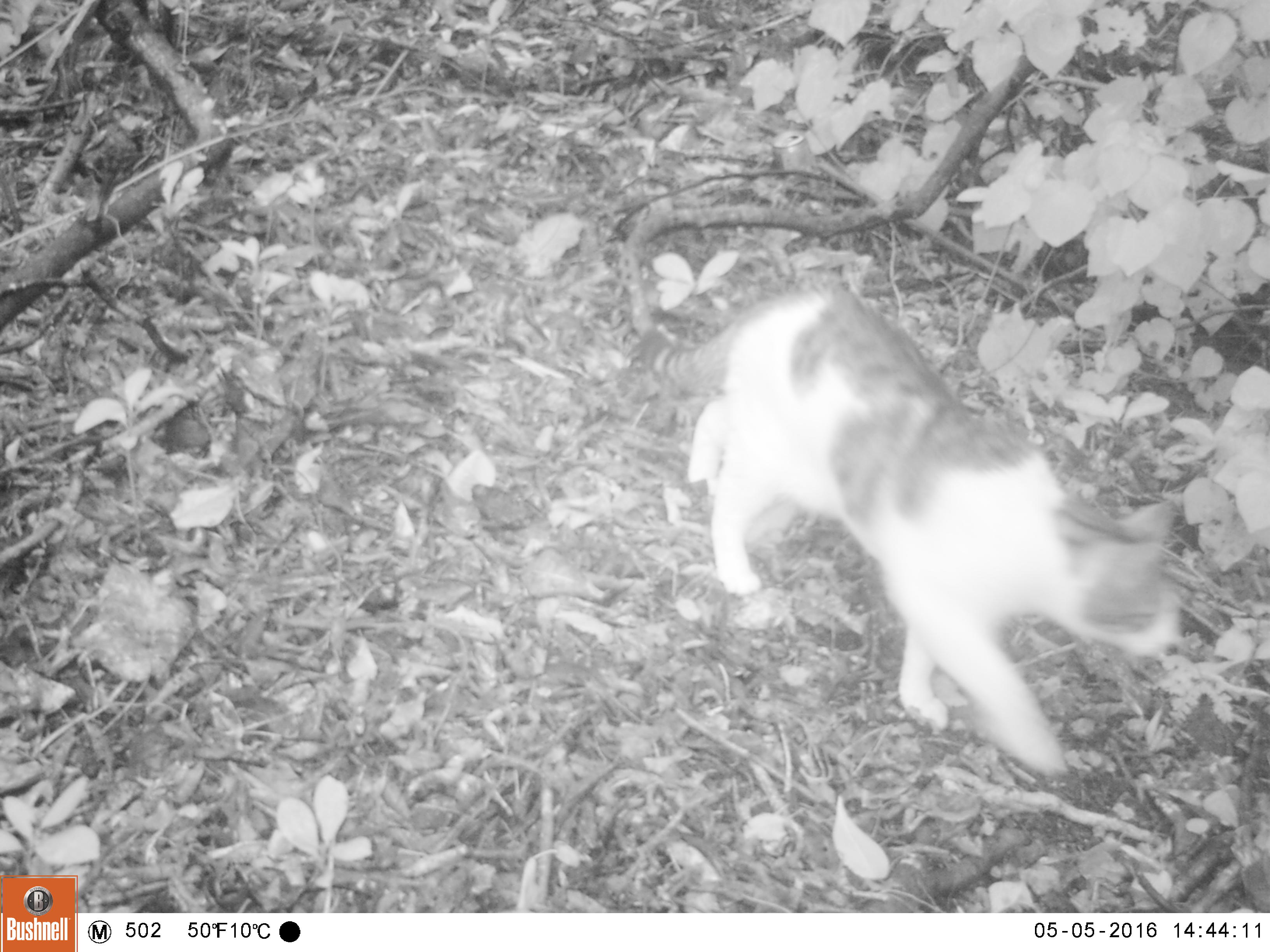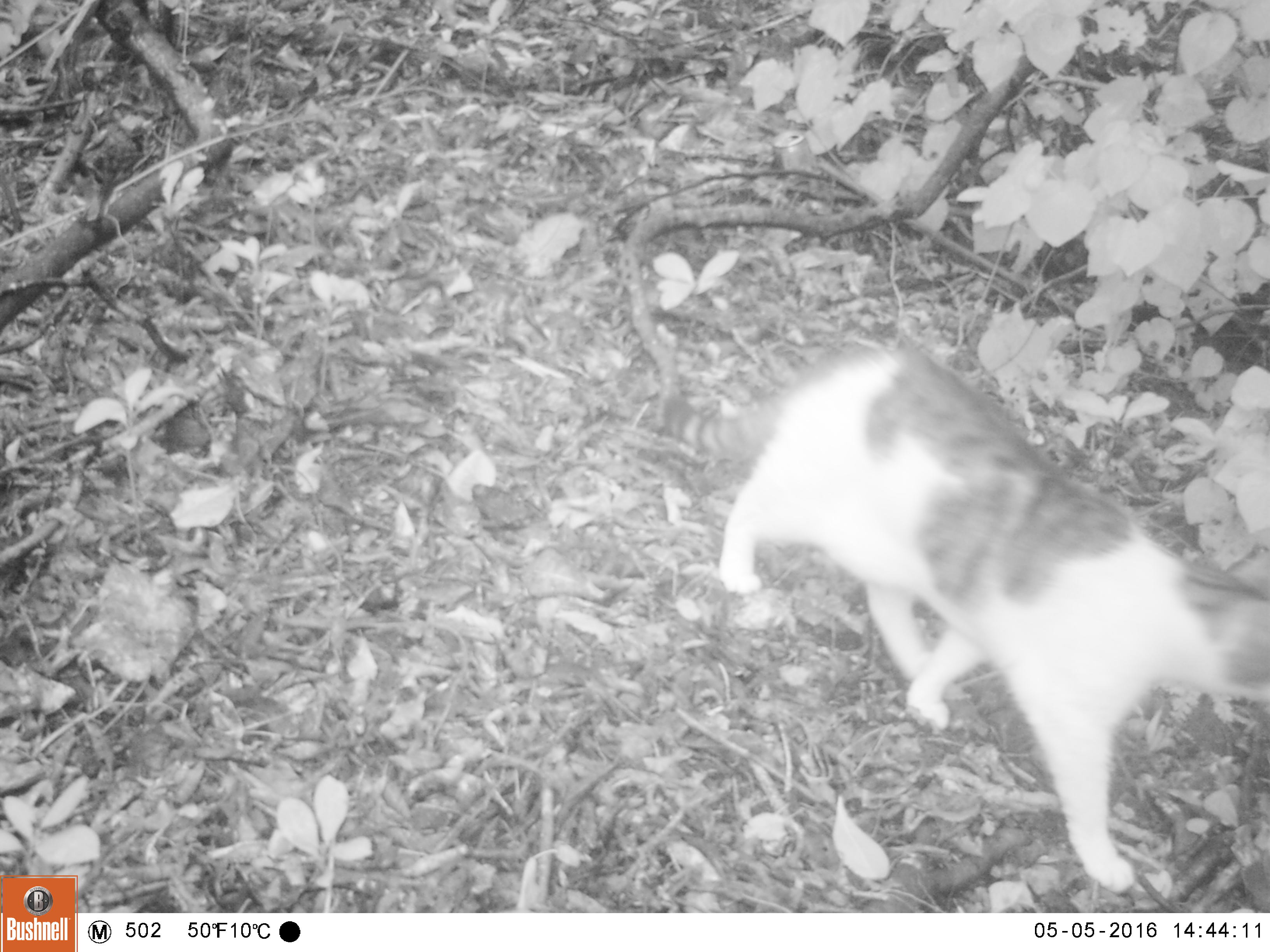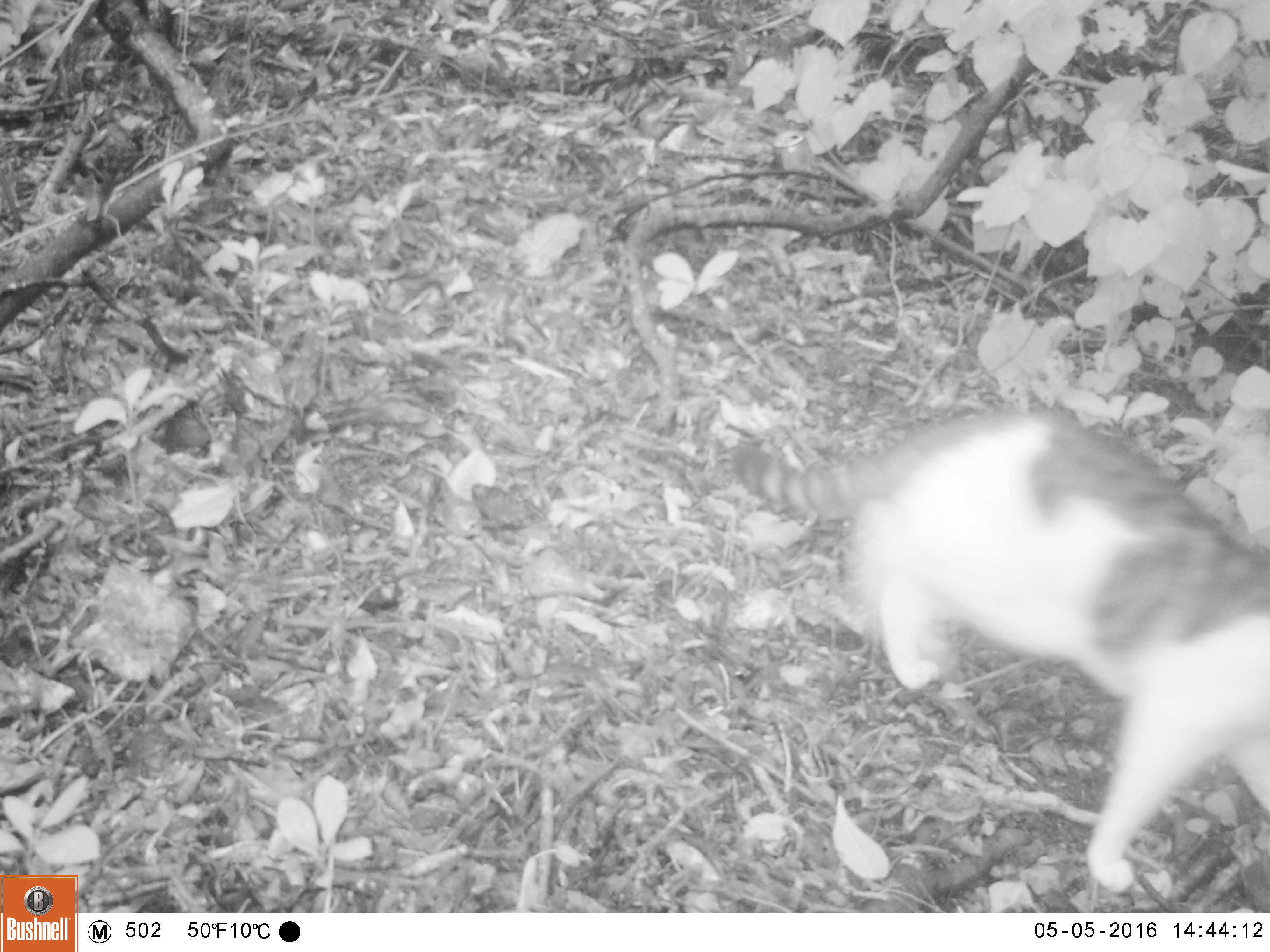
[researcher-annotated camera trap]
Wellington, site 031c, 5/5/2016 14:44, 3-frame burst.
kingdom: Animalia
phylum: Chordata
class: Mammalia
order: Carnivora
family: Felidae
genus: Felis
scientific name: Felis catus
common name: cat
Cat (Felis catus).